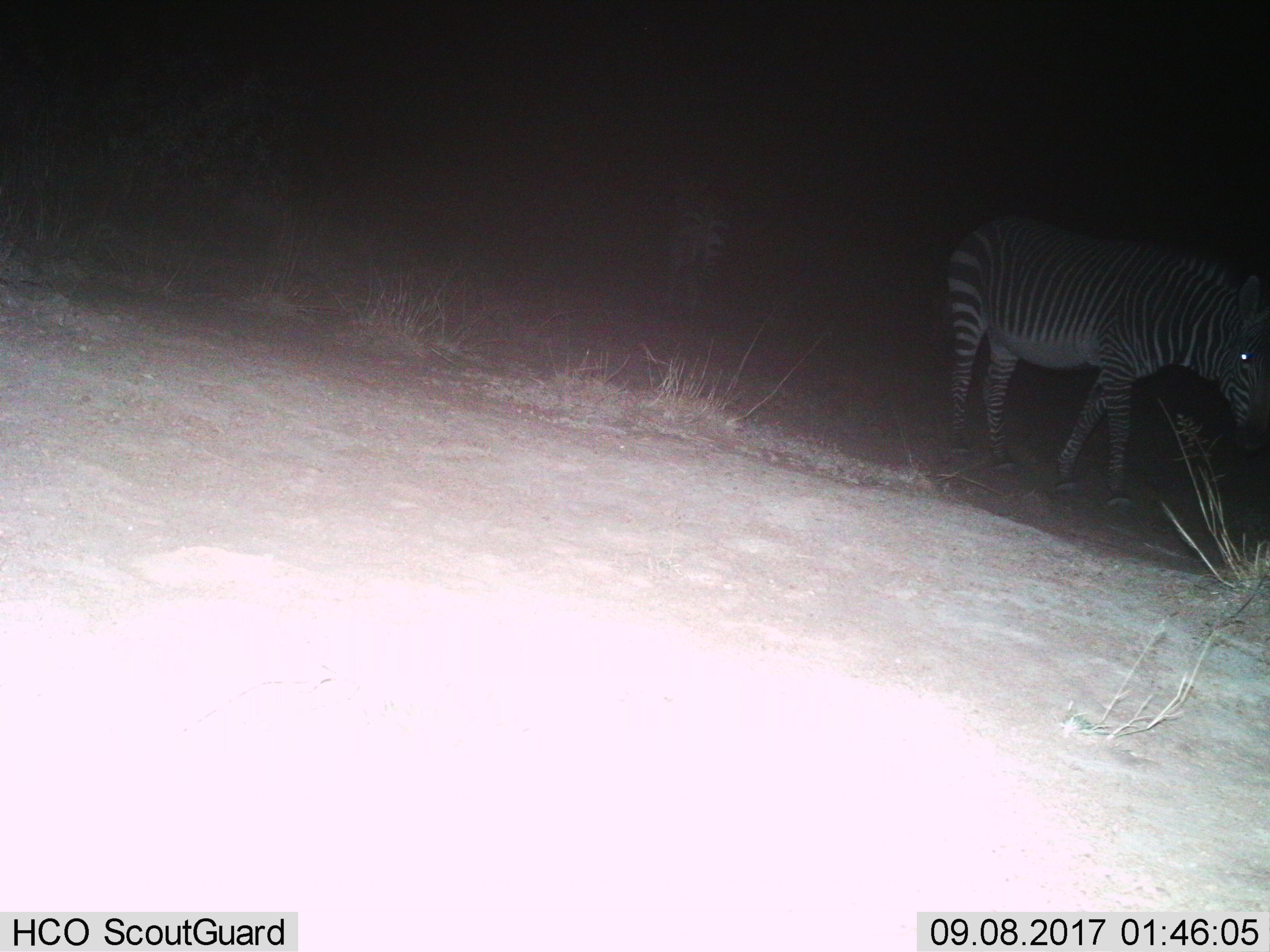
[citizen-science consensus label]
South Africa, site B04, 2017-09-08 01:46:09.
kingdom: Animalia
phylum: Chordata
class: Mammalia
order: Perissodactyla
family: Equidae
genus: Equus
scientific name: Equus zebra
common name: mountain zebra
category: zebramountain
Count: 2.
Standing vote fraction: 75%.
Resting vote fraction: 0%.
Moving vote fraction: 50%.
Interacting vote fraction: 12%.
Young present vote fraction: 0%.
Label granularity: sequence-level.